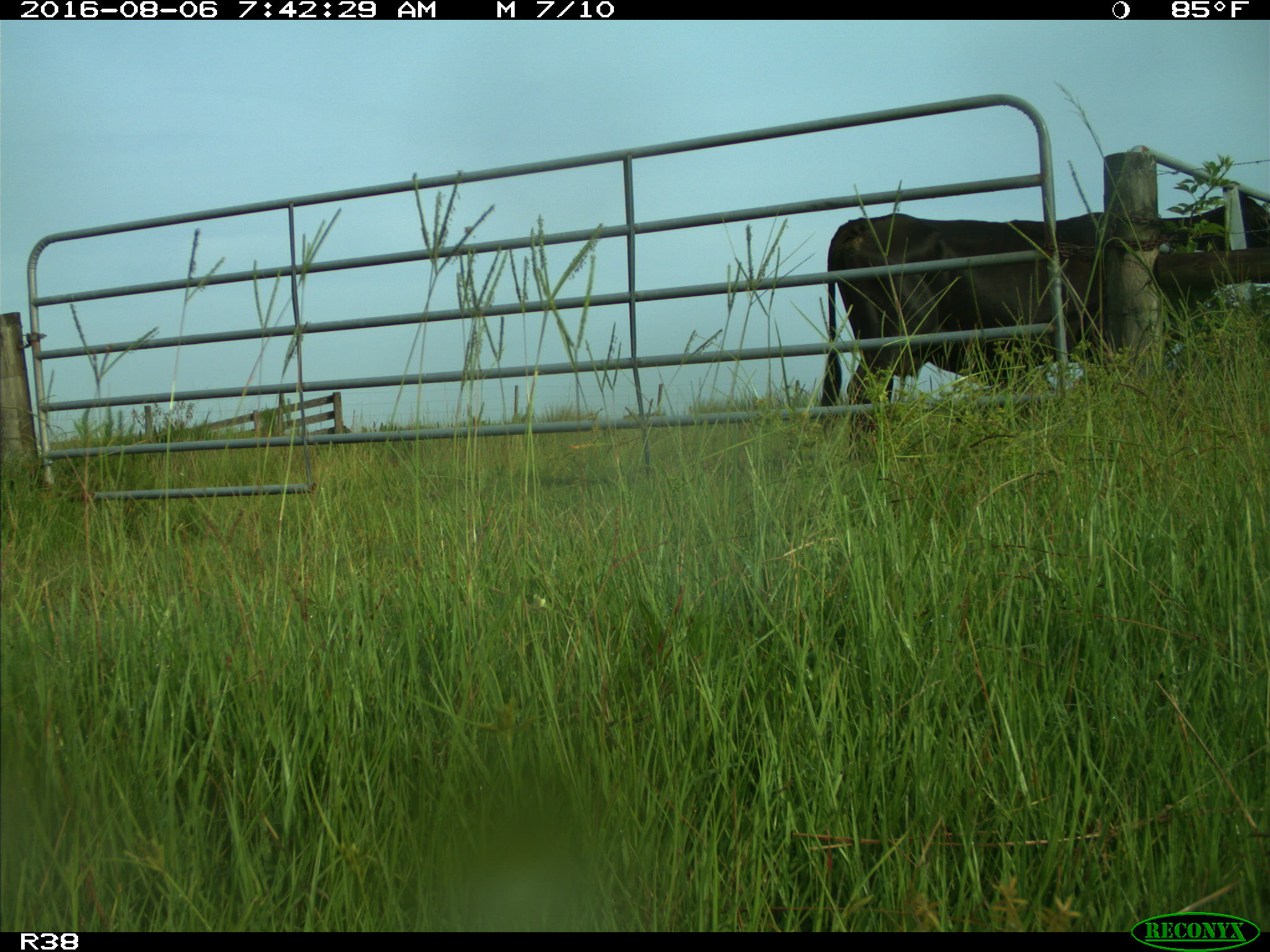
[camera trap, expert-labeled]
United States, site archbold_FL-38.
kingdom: Animalia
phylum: Chordata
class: Mammalia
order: Artiodactyla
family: Bovidae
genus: Bos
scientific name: Bos taurus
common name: domestic cow